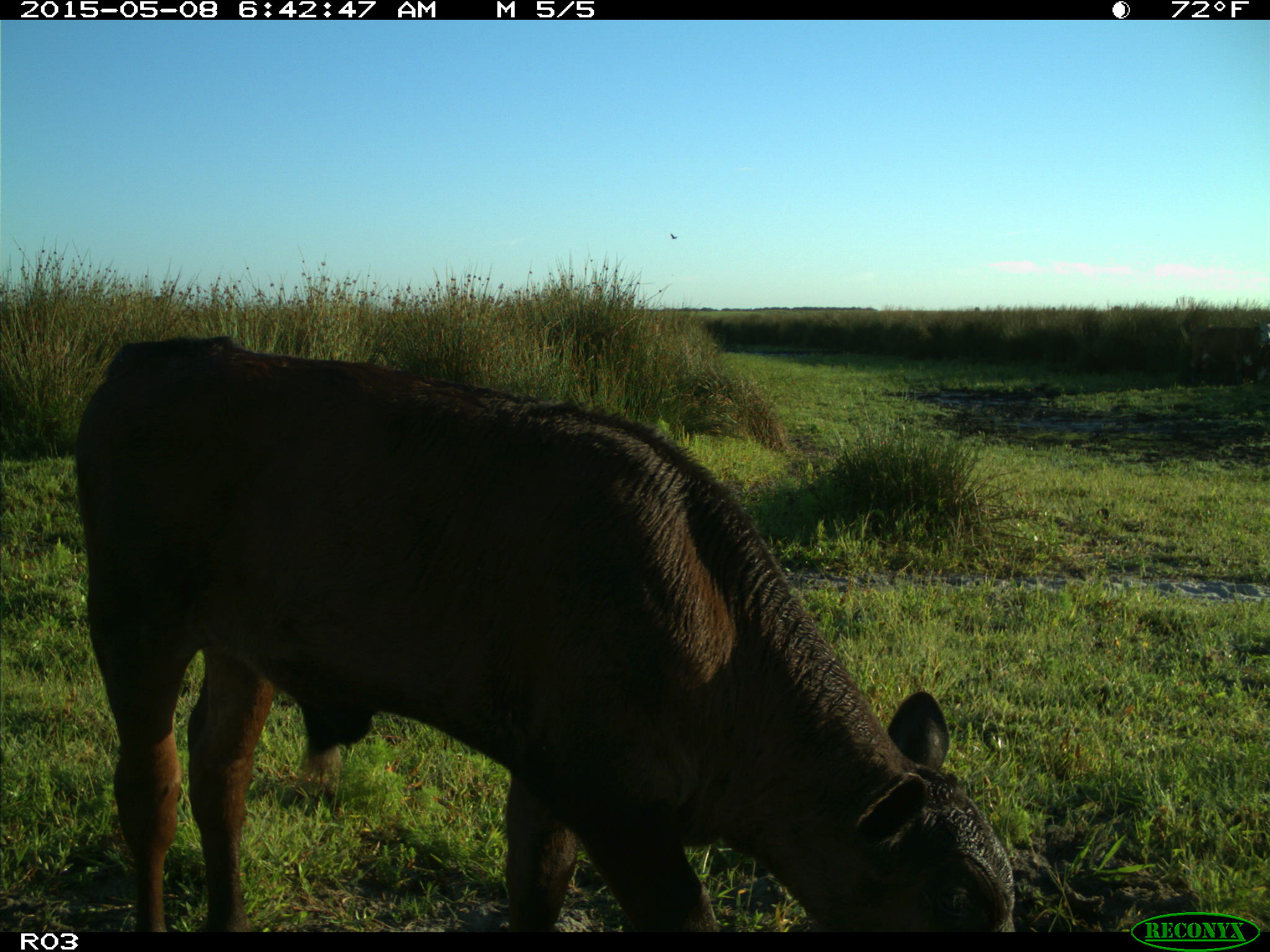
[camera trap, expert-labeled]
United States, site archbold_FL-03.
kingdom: Animalia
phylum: Chordata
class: Mammalia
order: Artiodactyla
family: Bovidae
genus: Bos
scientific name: Bos taurus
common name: domestic cow